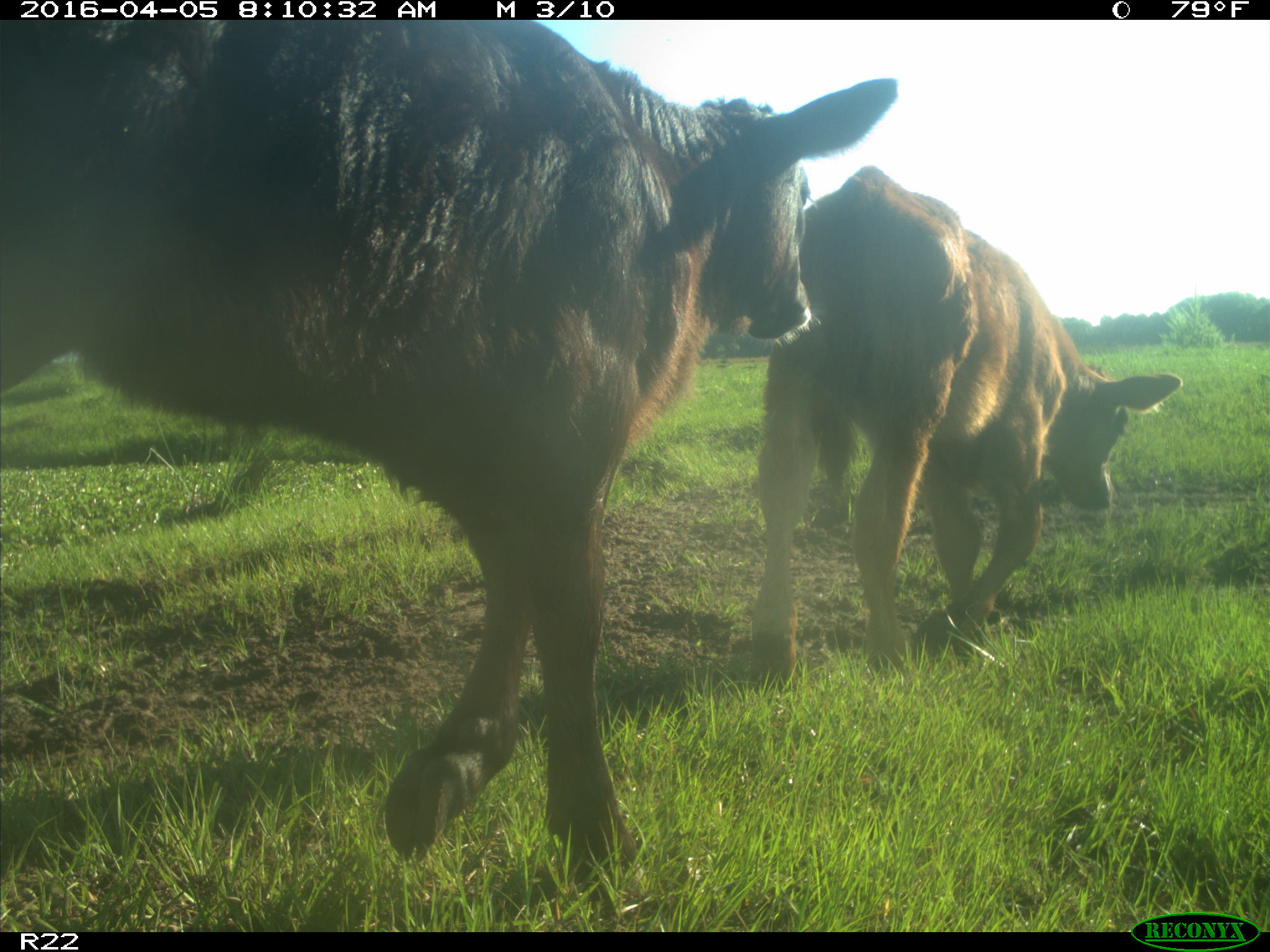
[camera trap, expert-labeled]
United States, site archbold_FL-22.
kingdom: Animalia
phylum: Chordata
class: Mammalia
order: Artiodactyla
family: Bovidae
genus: Bos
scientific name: Bos taurus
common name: domestic cow